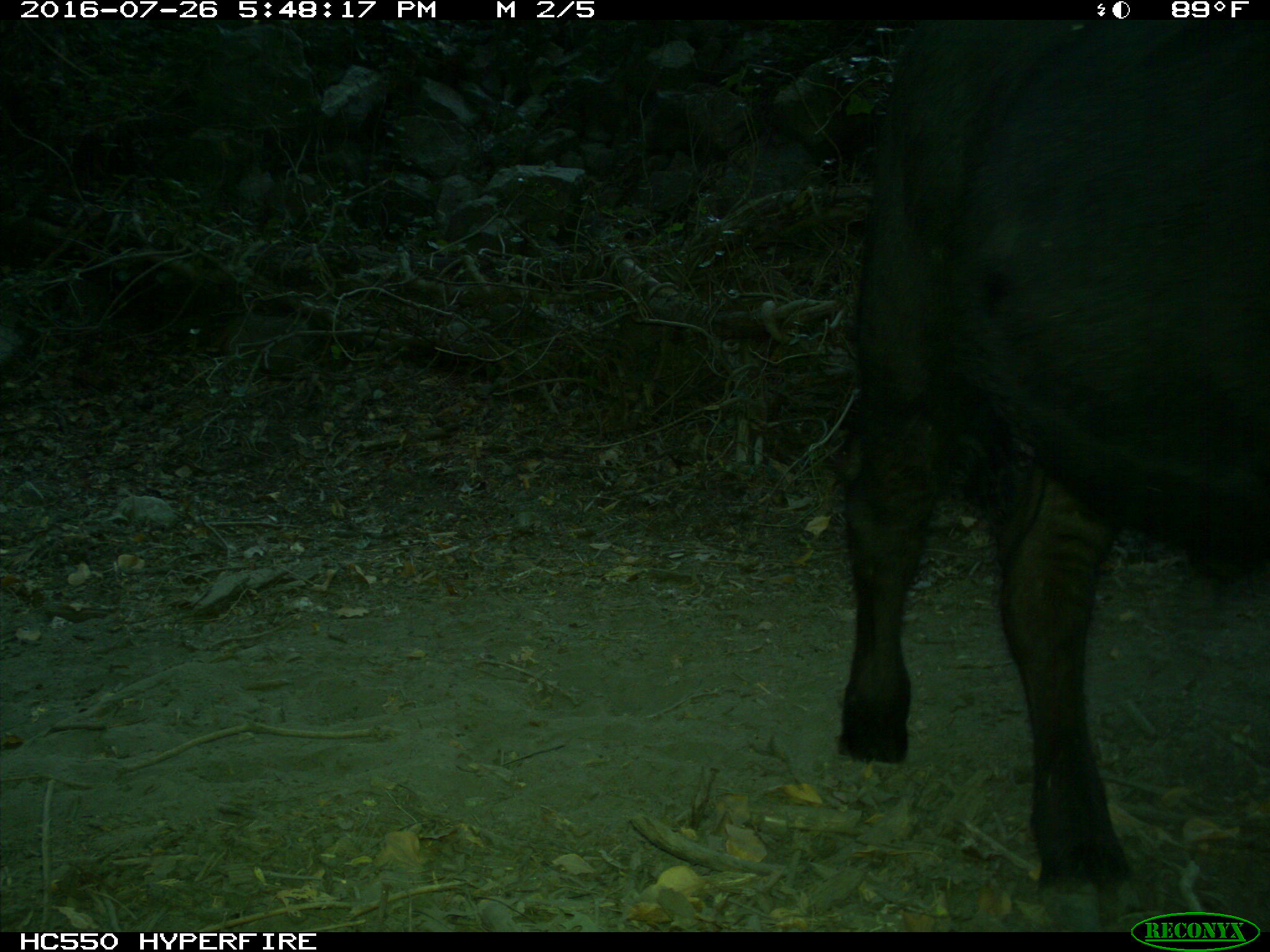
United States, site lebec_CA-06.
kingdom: Animalia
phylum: Chordata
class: Mammalia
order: Artiodactyla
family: Bovidae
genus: Bos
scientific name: Bos taurus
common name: domestic cow